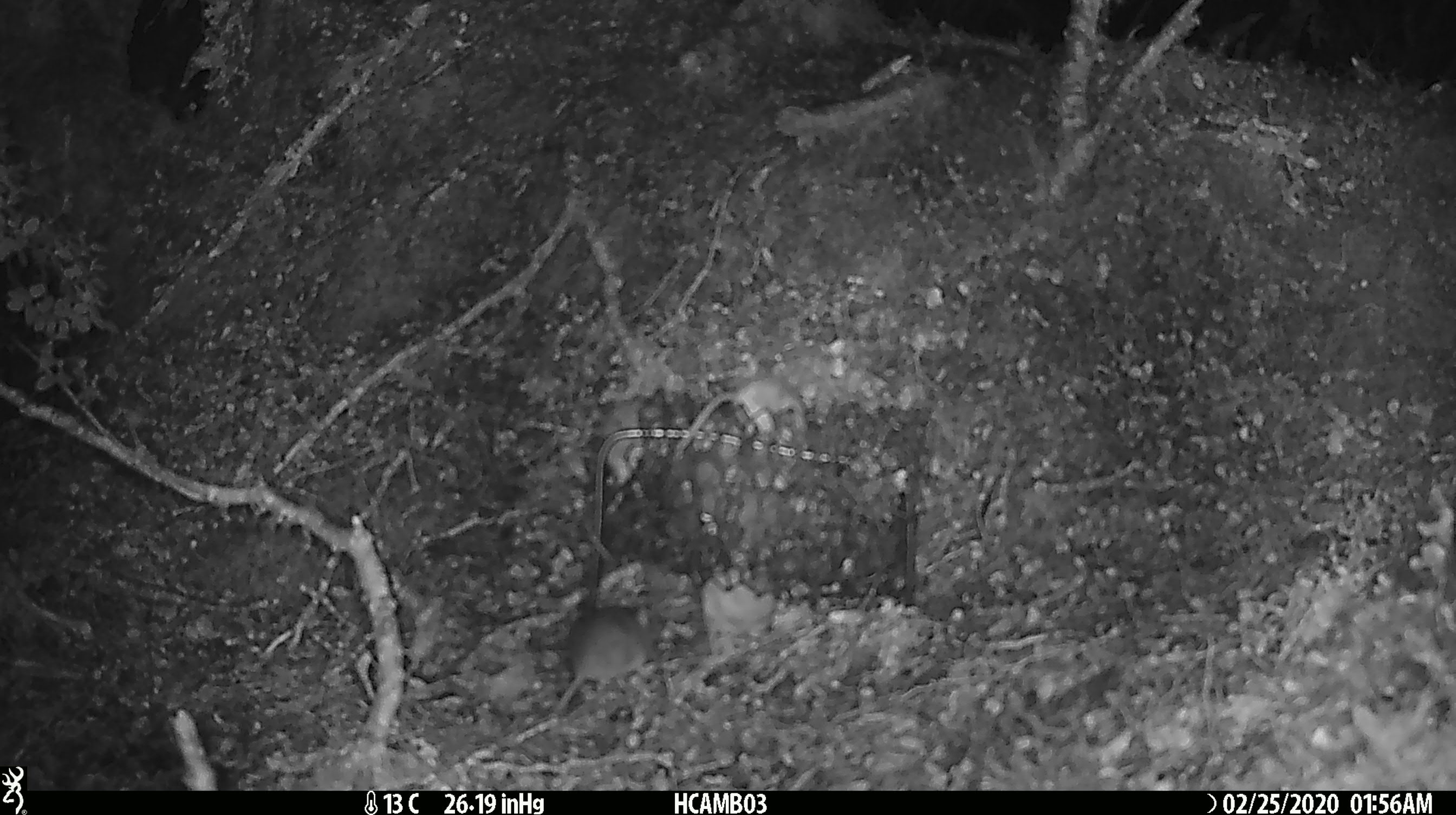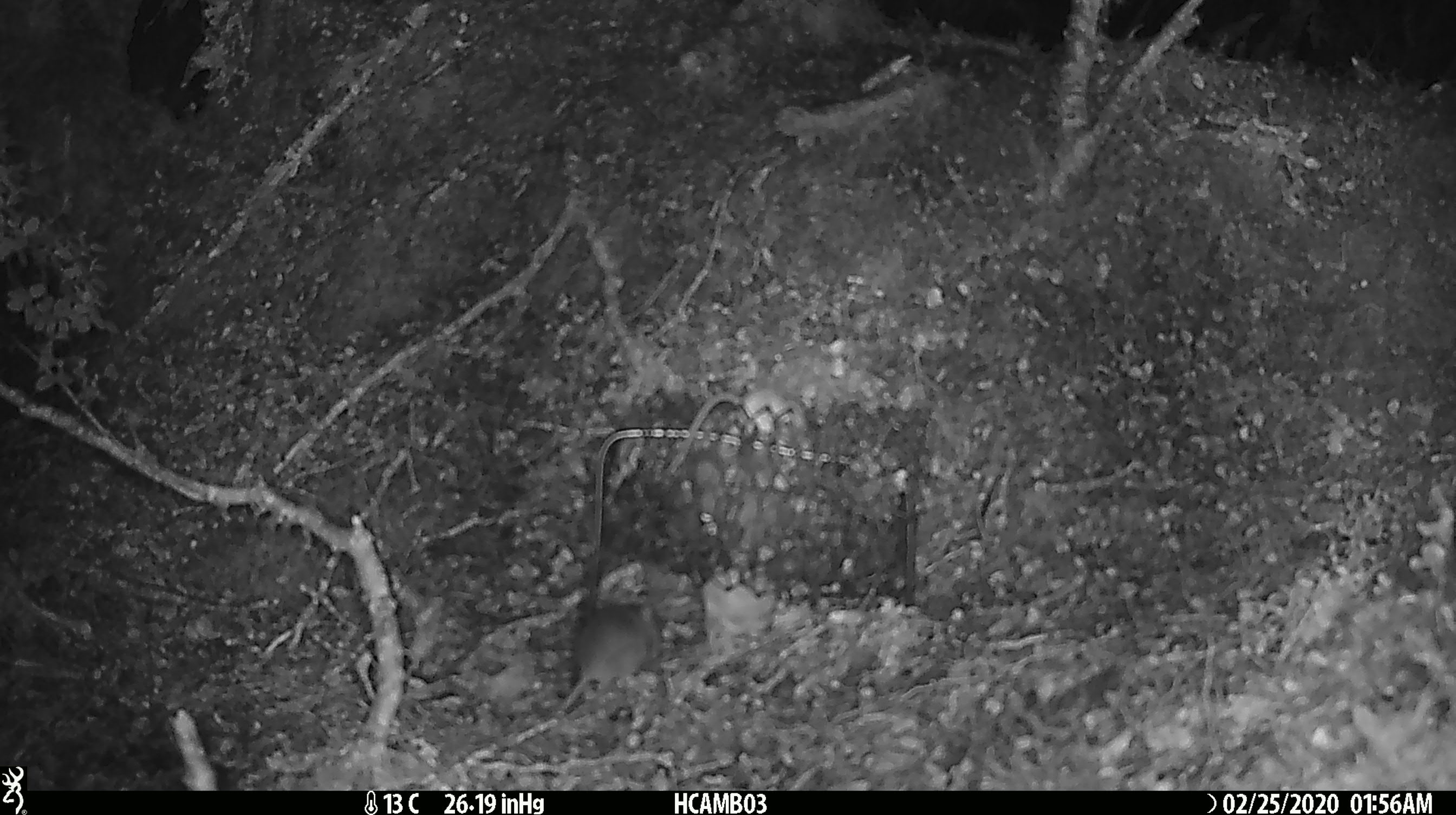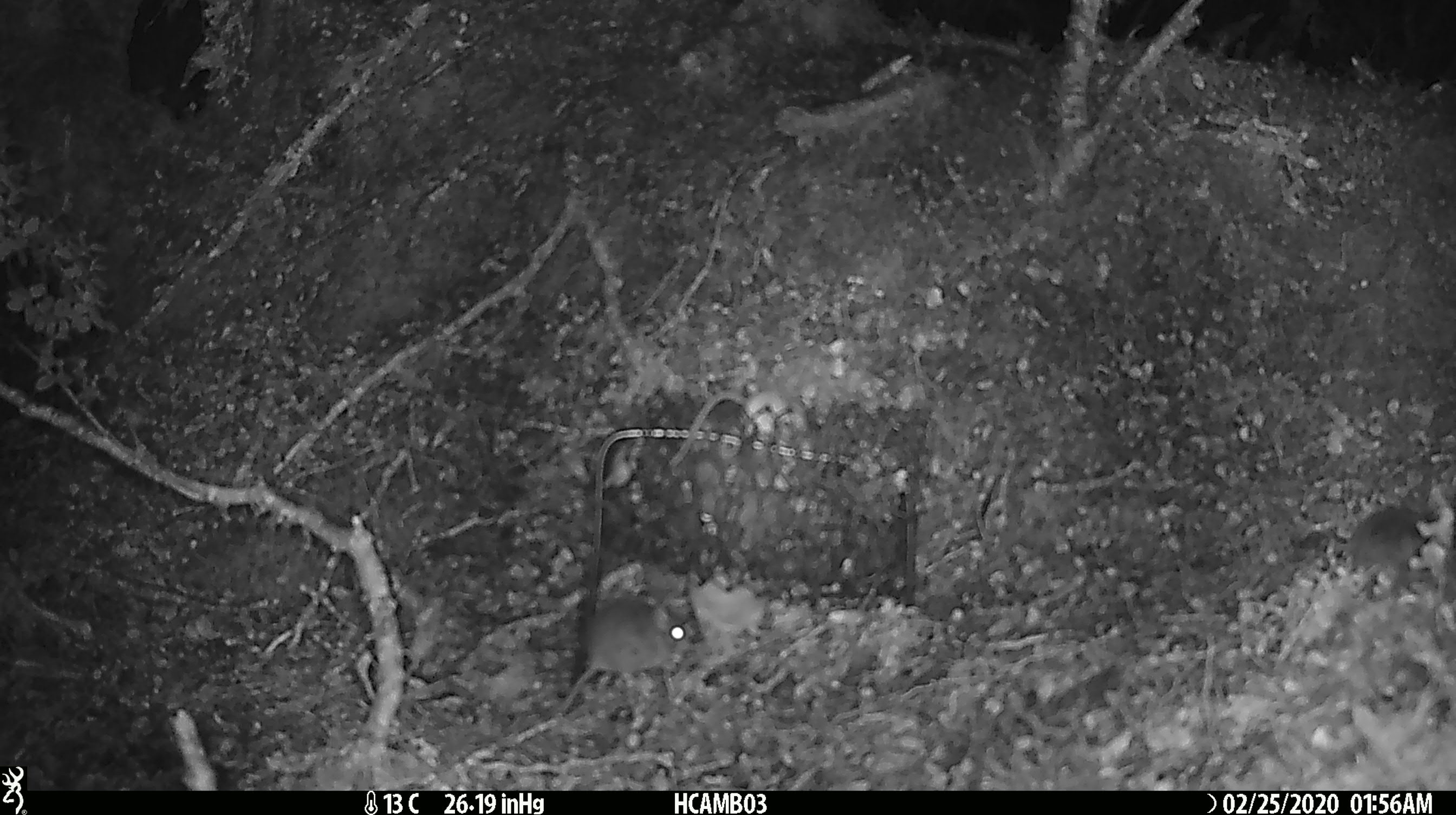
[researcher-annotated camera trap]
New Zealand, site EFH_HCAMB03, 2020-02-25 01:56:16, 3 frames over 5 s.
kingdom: Animalia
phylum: Chordata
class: Mammalia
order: Rodentia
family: Muridae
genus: Mus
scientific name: Mus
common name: mouse